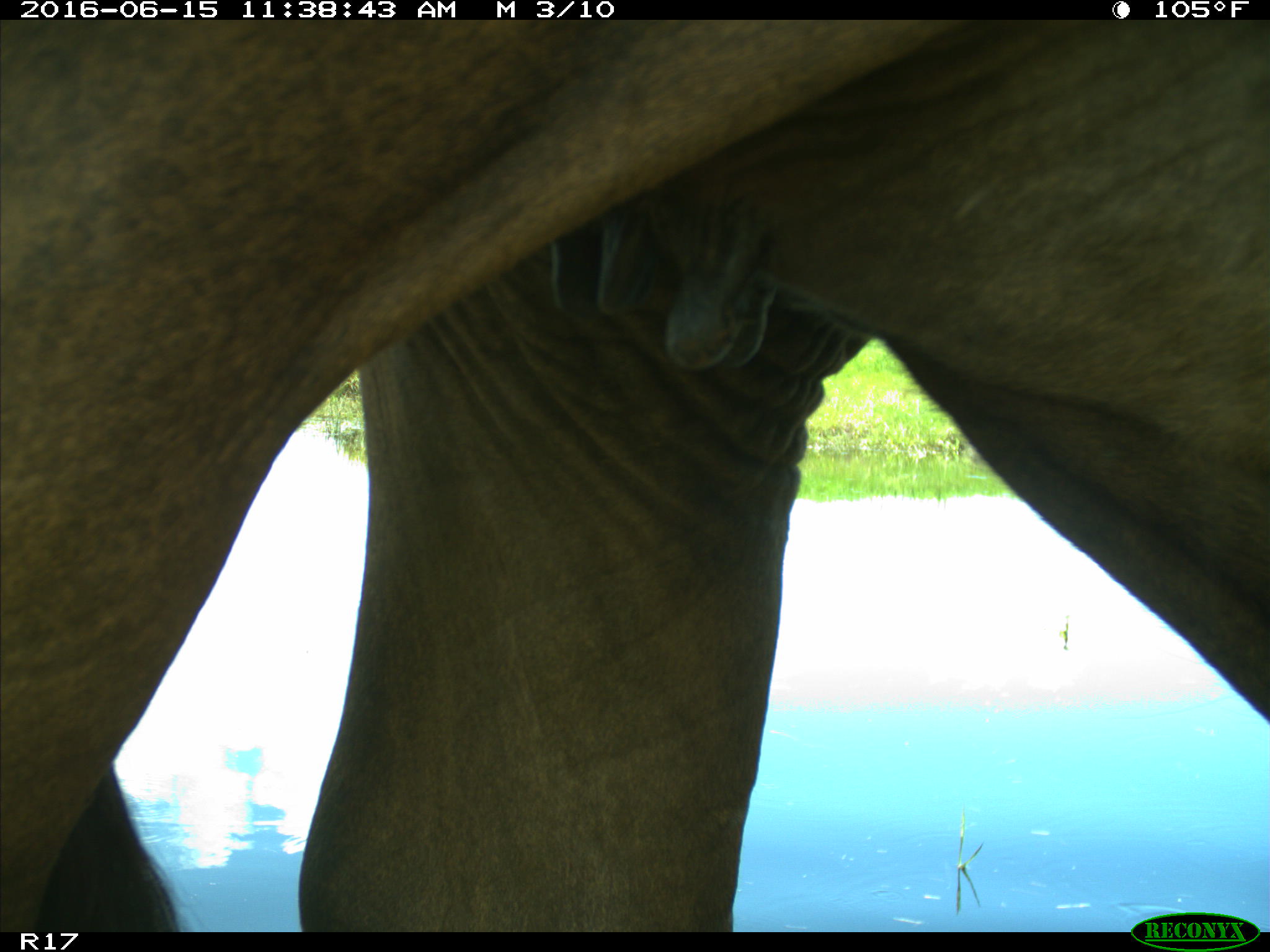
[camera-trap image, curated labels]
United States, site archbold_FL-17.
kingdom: Animalia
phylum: Chordata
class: Mammalia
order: Artiodactyla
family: Bovidae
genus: Bos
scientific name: Bos taurus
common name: domestic cow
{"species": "Bos taurus (domestic cow)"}